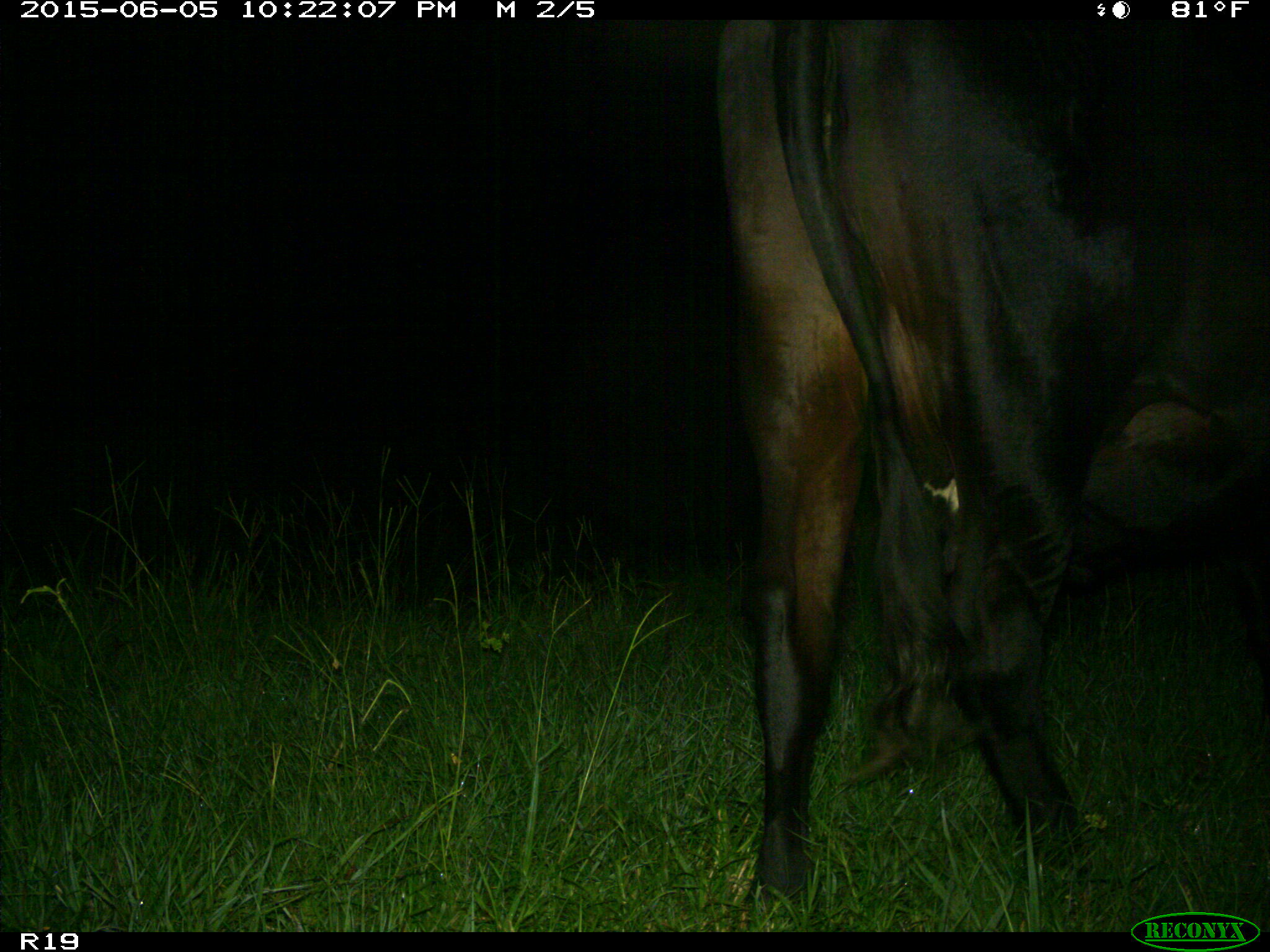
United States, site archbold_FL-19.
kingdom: Animalia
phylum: Chordata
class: Mammalia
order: Artiodactyla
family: Bovidae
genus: Bos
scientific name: Bos taurus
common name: domestic cow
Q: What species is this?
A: Bos taurus (domestic cow).